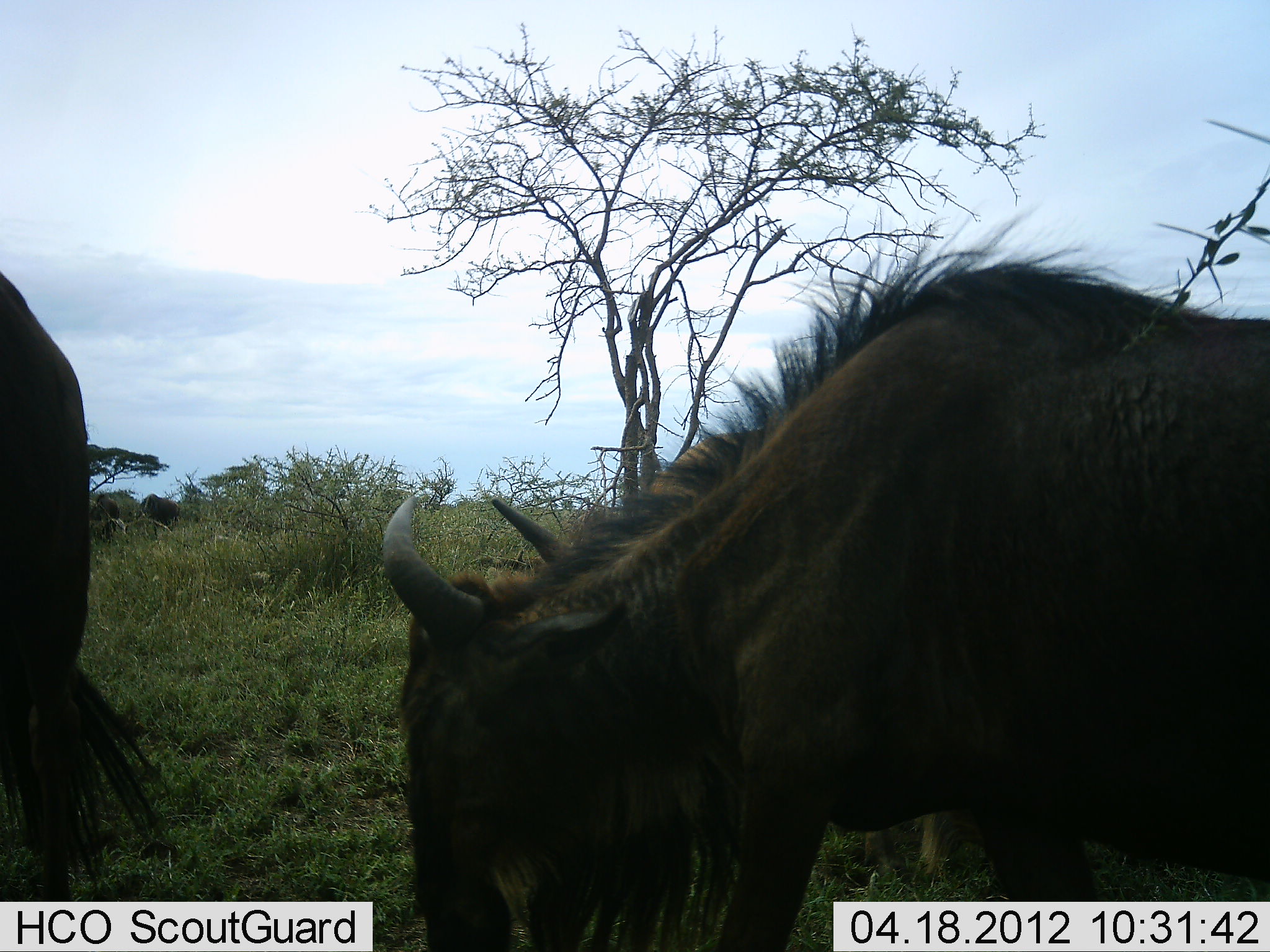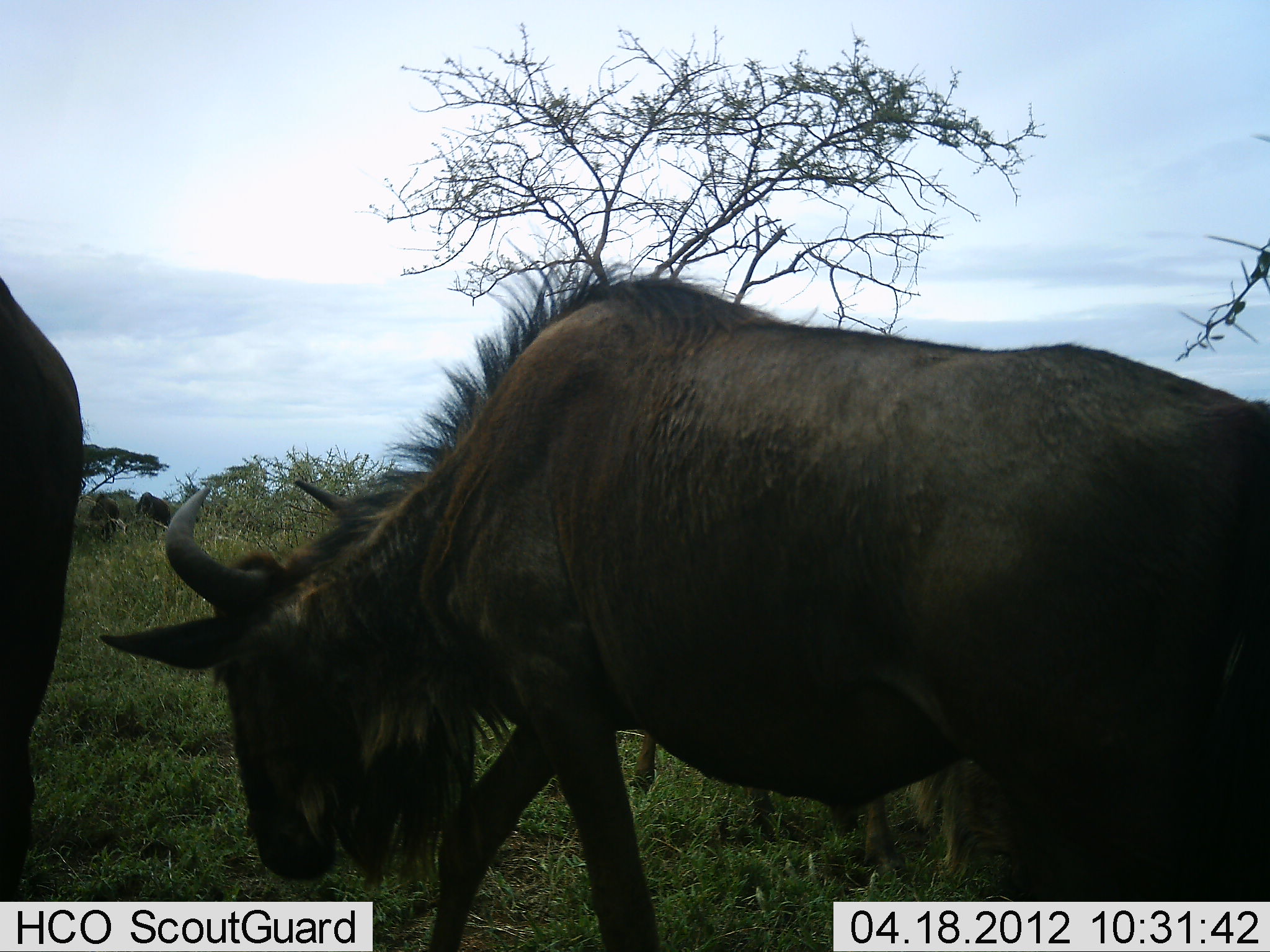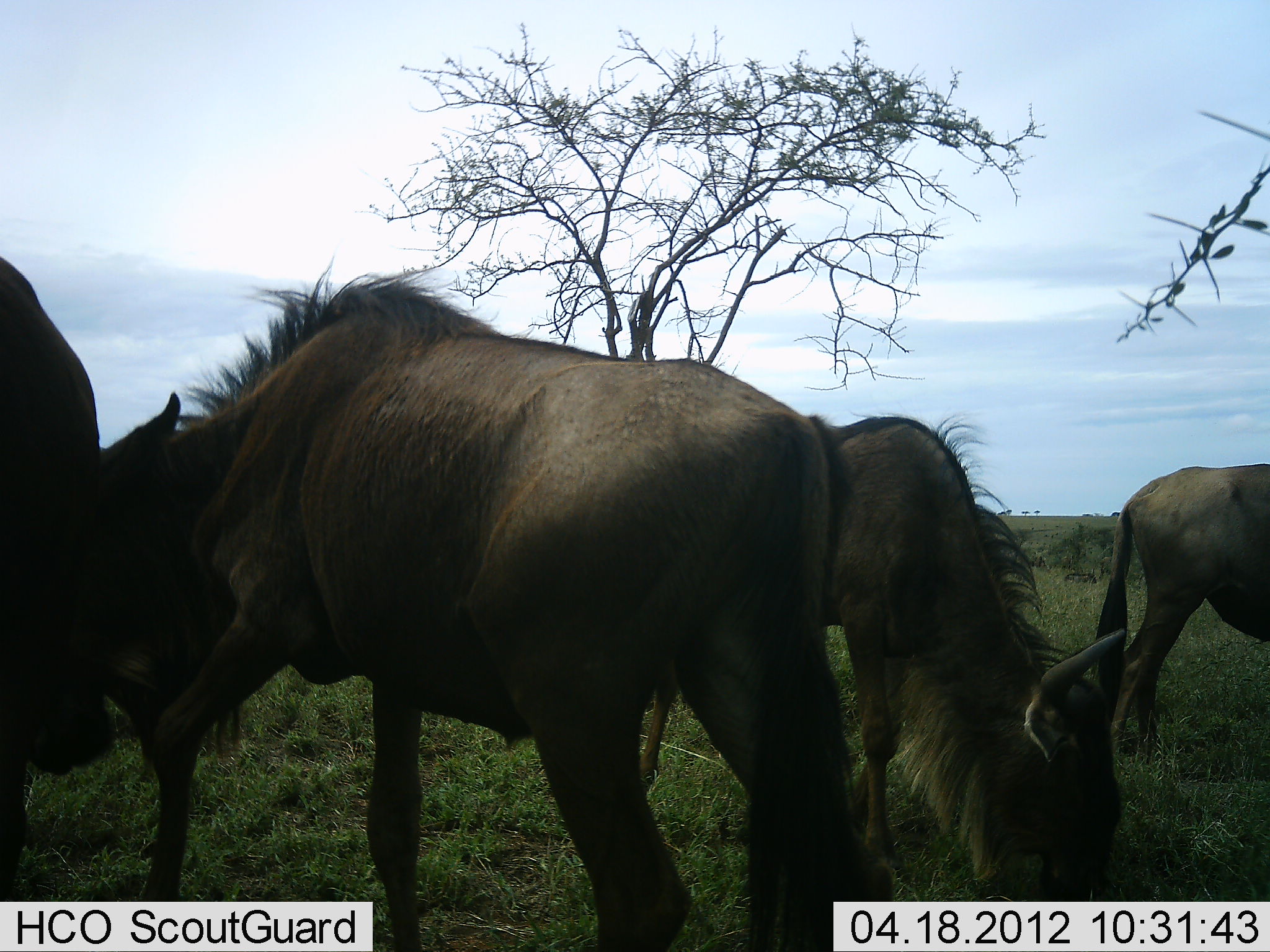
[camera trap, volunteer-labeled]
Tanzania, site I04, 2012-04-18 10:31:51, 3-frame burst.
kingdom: Animalia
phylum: Chordata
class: Mammalia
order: Artiodactyla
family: Bovidae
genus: Connochaetes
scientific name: Connochaetes taurinus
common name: blue wildebeest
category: wildebeest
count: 4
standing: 17%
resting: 0%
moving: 58%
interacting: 0%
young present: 4%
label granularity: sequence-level